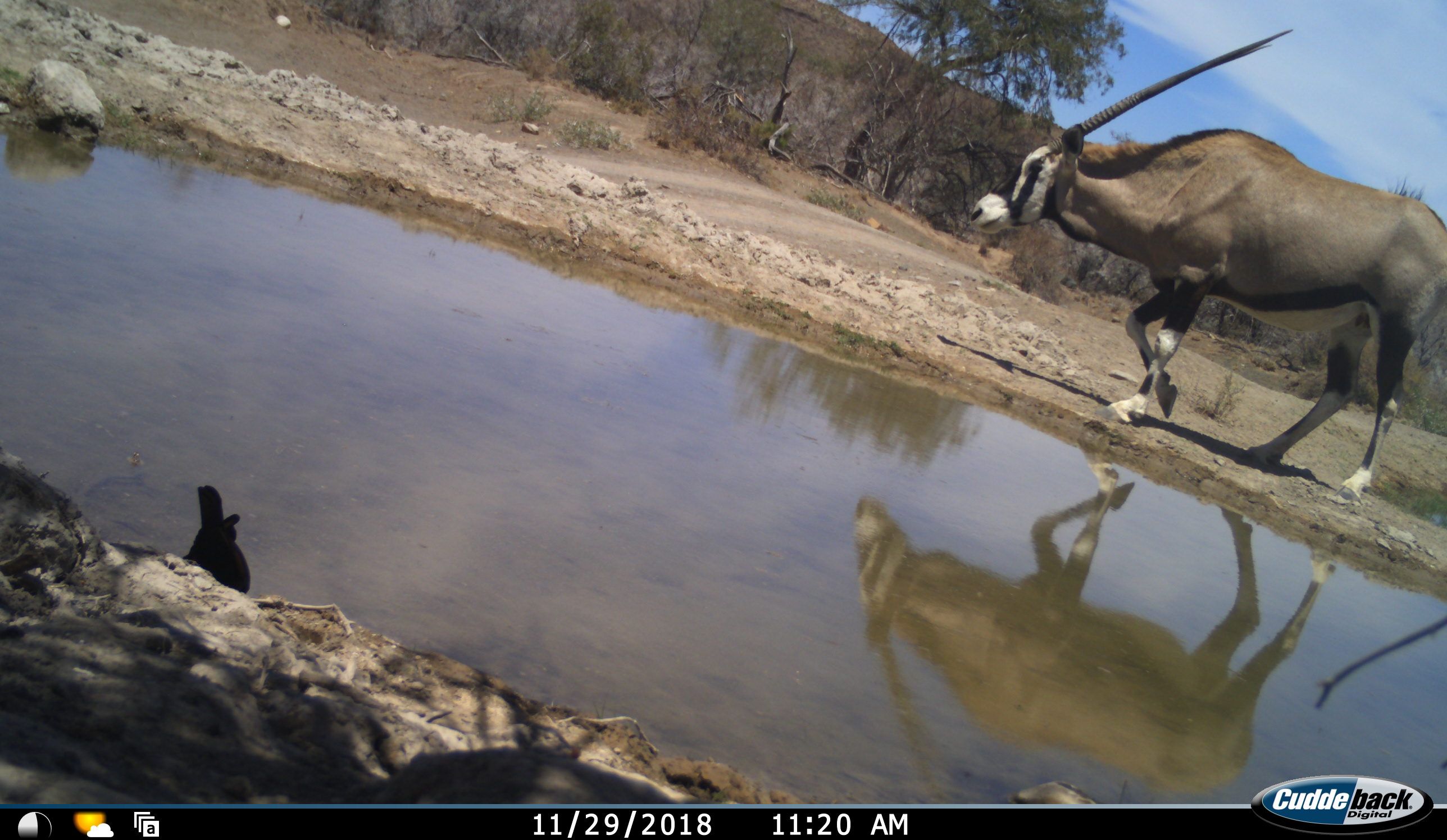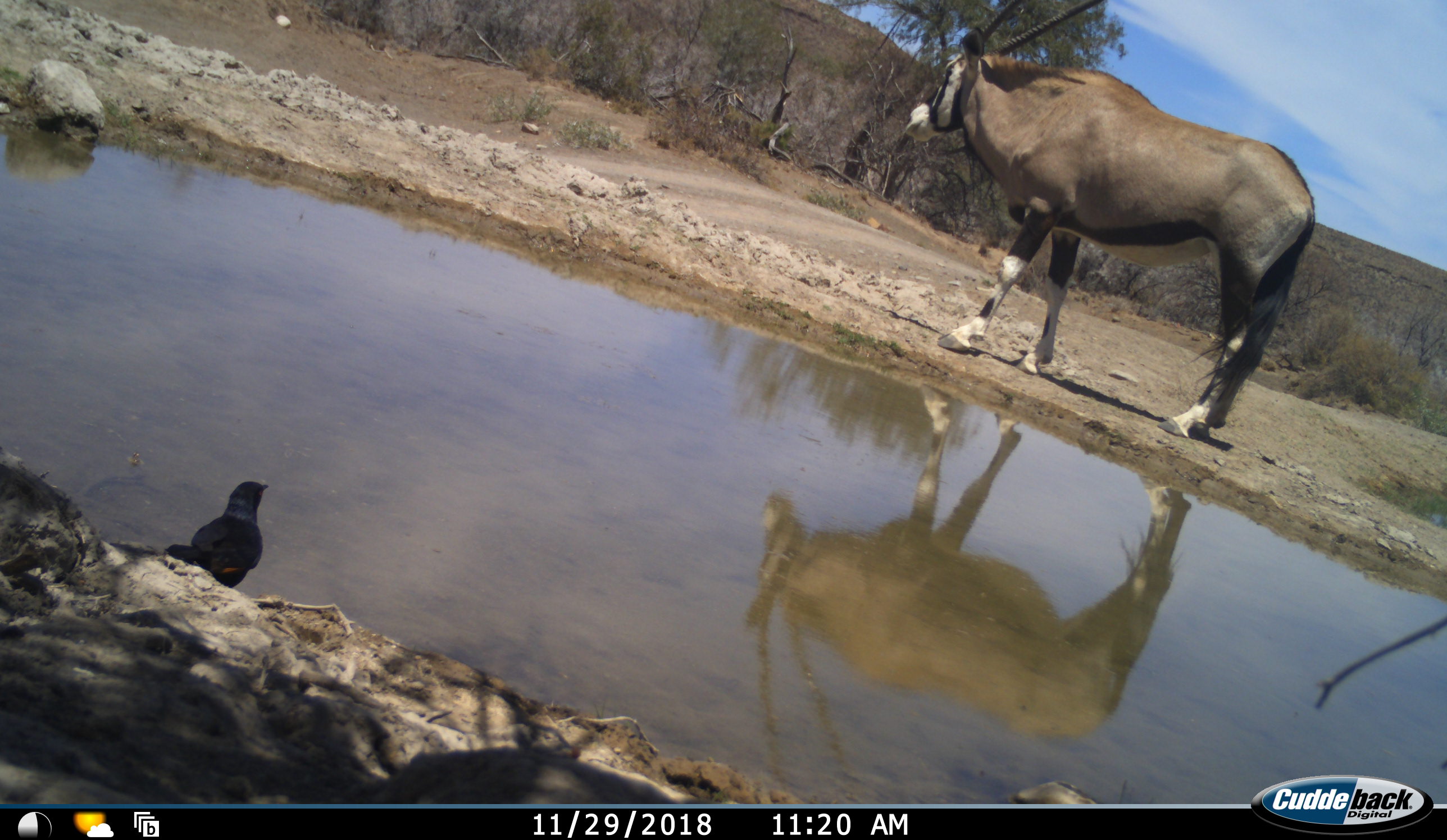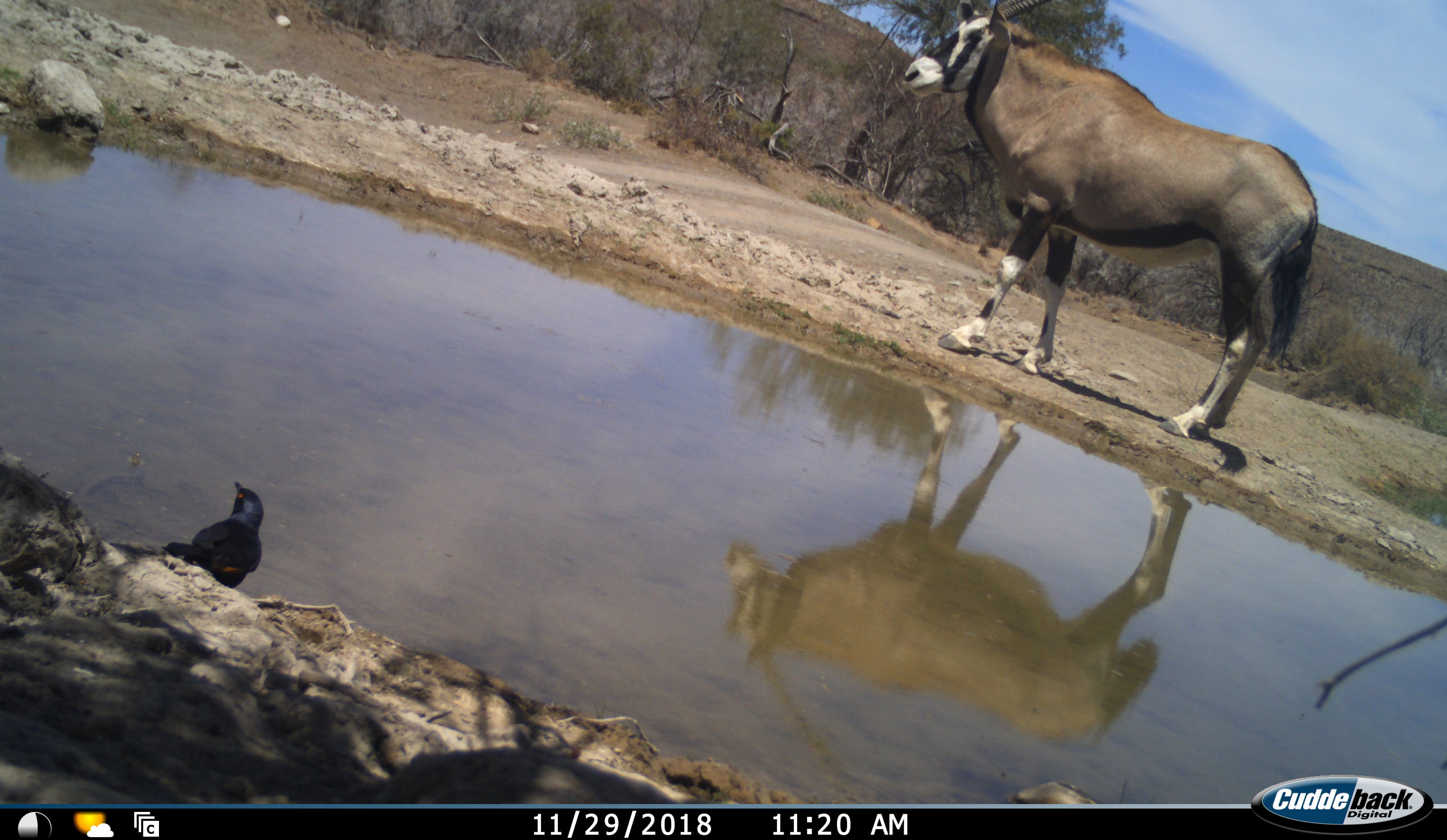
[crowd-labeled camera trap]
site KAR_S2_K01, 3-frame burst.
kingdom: Animalia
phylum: Chordata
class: Aves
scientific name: Aves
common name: bird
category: birdother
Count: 1.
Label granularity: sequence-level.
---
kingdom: Animalia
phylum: Chordata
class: Mammalia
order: Artiodactyla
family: Bovidae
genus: Oryx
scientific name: Oryx gazella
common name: gemsbok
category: oryx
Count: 1.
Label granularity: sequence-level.